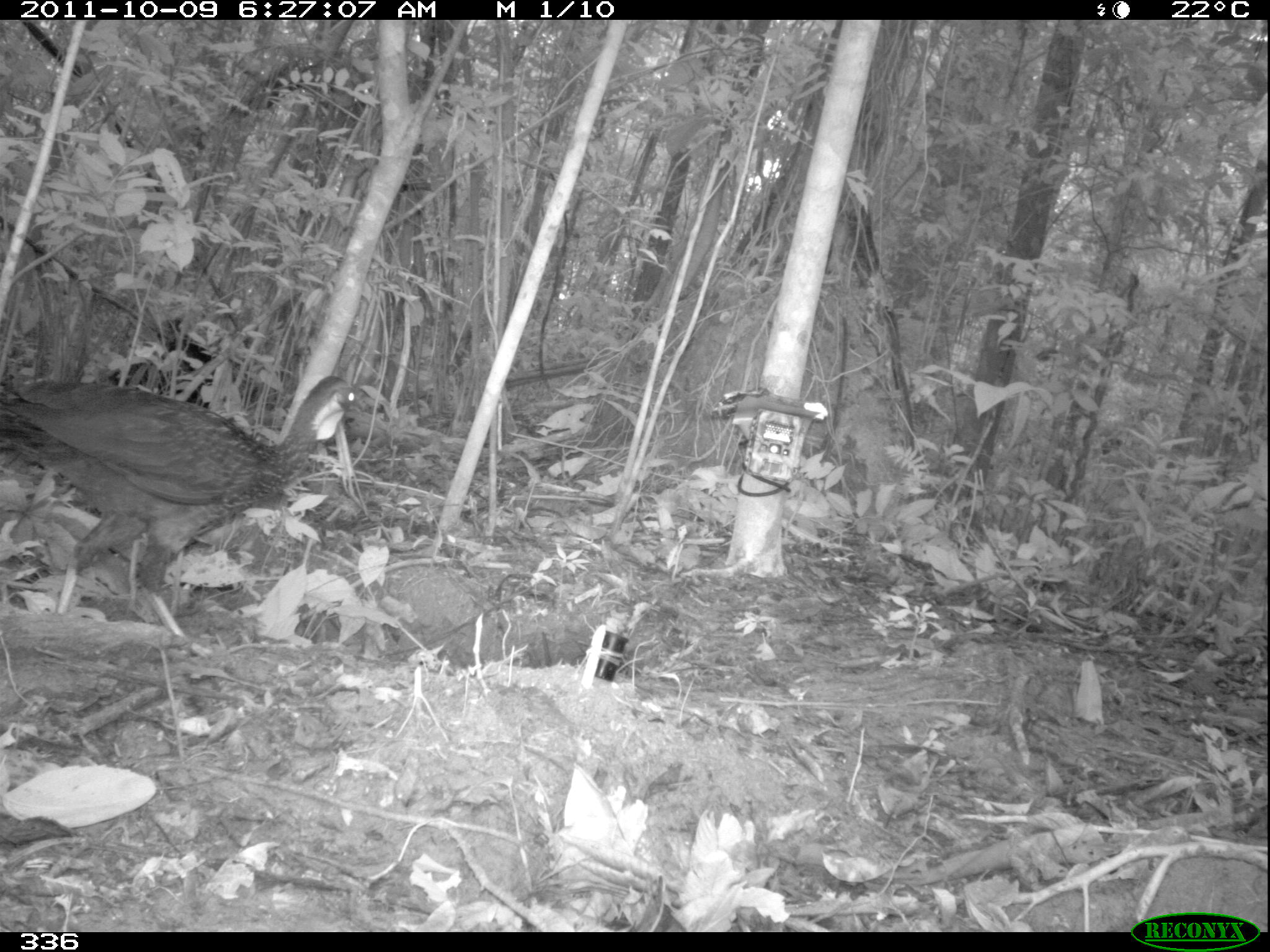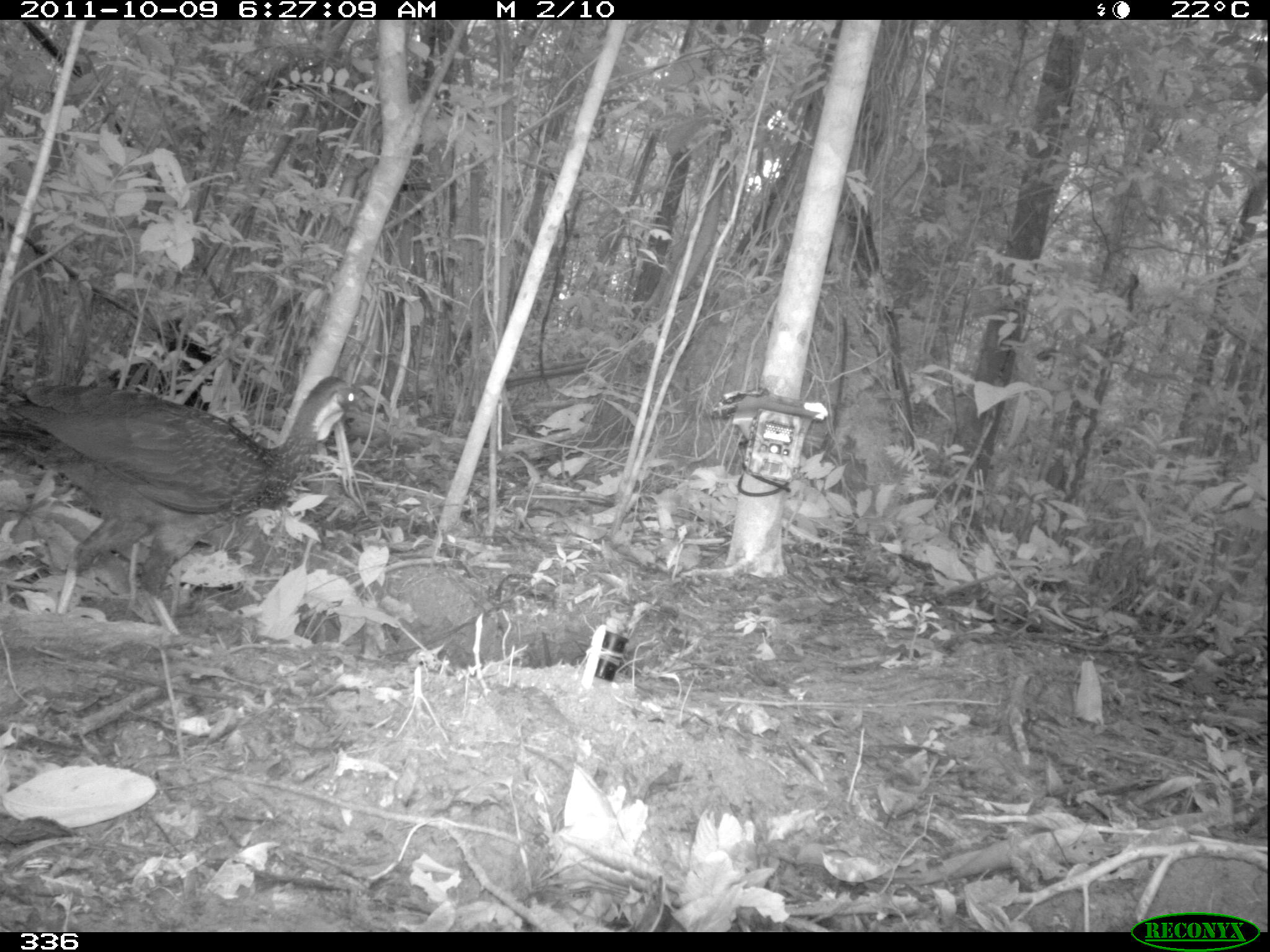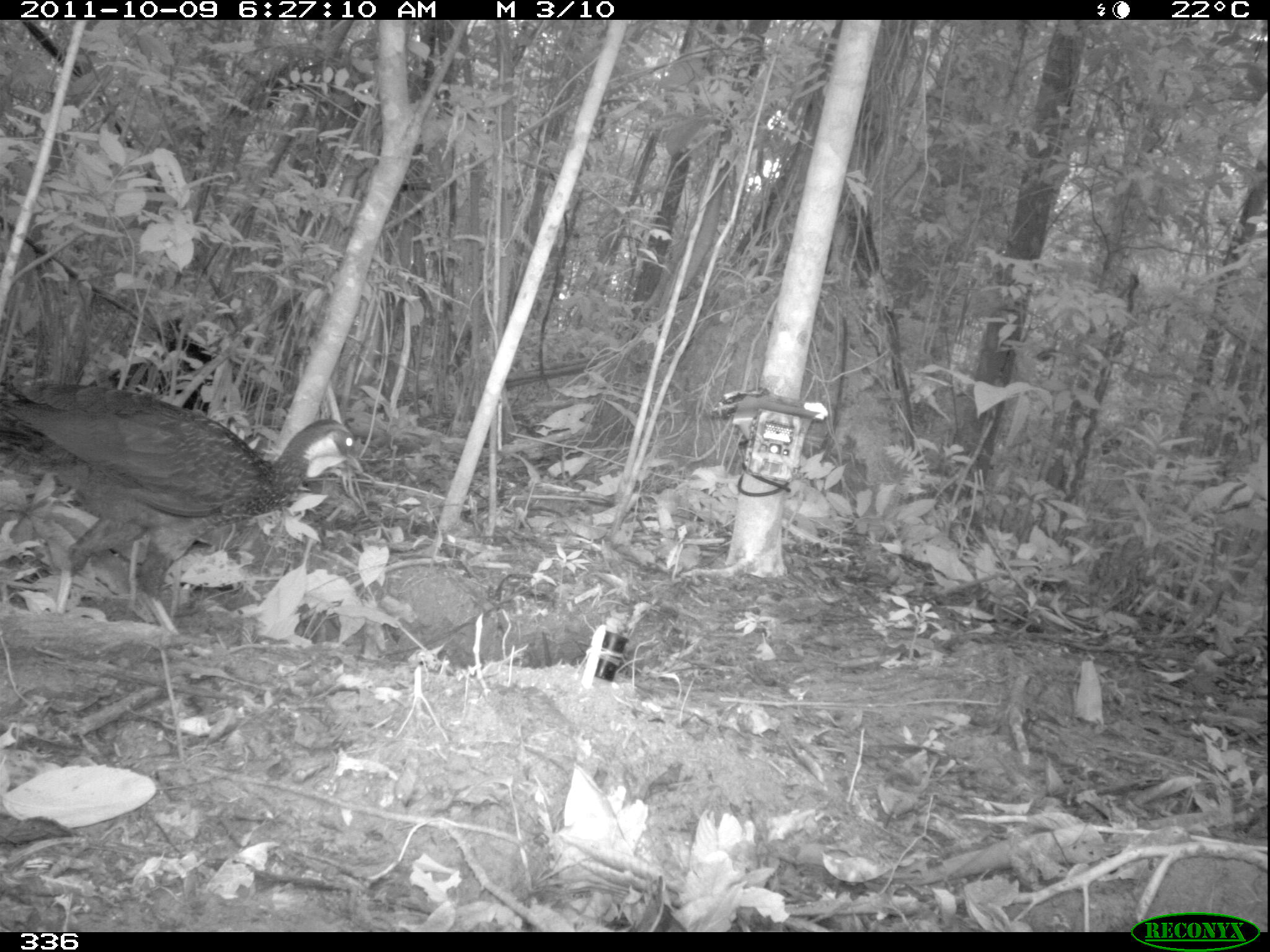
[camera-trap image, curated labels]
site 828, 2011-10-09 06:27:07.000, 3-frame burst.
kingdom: Animalia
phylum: Chordata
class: Aves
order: Galliformes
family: Cracidae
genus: Penelope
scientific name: Penelope jacquacu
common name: spix's guan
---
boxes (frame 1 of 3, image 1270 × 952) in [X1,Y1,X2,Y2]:
penelope jacquacu: [0,375,373,656]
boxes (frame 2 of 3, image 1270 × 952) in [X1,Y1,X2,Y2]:
penelope jacquacu: [1,375,364,656]